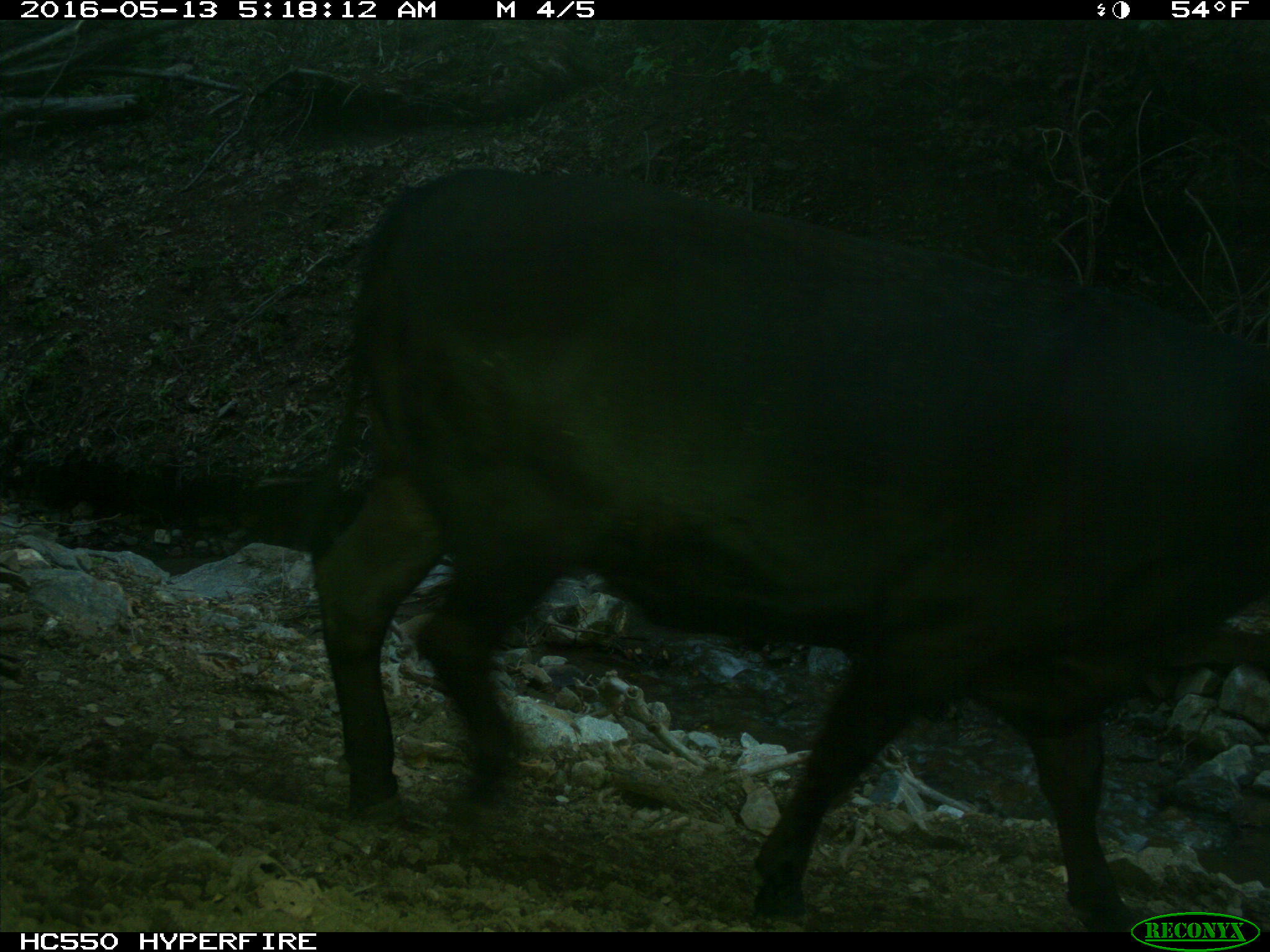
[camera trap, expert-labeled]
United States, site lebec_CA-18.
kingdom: Animalia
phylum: Chordata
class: Mammalia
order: Artiodactyla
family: Bovidae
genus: Bos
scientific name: Bos taurus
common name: domestic cow